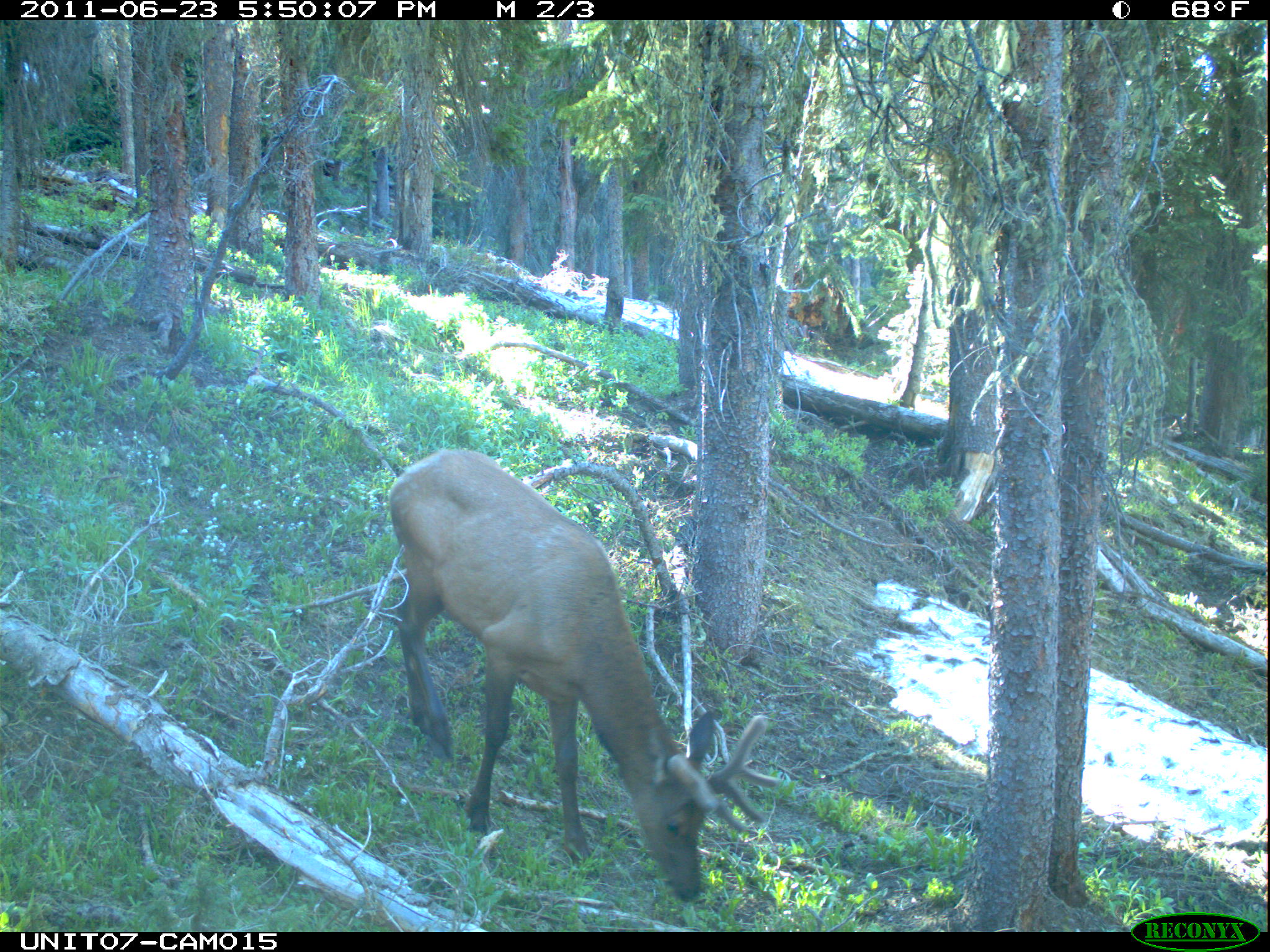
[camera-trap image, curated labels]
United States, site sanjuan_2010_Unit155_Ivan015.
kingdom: Animalia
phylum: Chordata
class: Mammalia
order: Artiodactyla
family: Cervidae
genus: Cervus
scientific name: Cervus elaphus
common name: red deer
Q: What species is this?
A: Cervus elaphus (red deer).